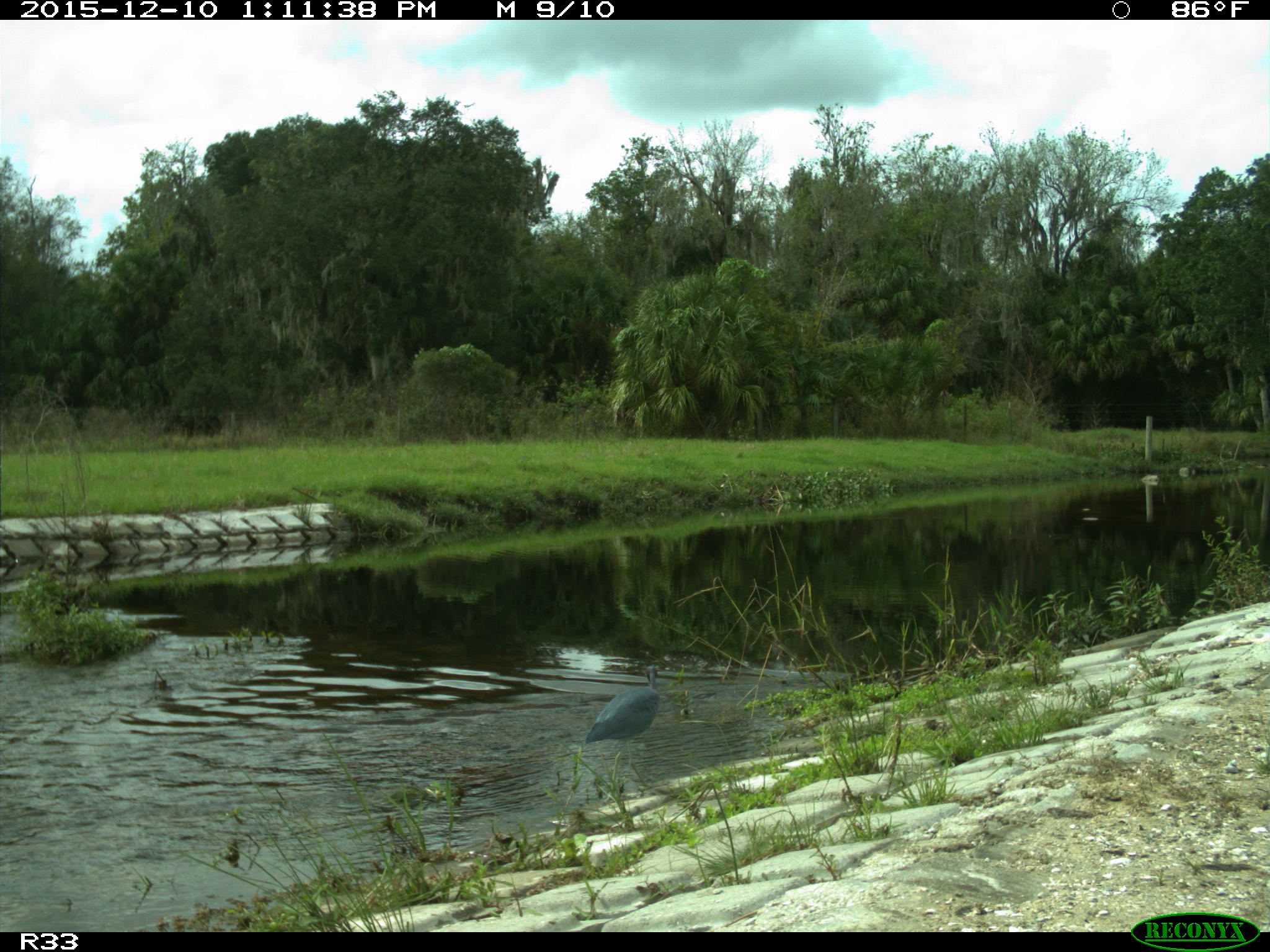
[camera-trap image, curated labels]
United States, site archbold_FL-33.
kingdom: Animalia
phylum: Chordata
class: Aves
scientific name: Aves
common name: birds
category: unidentified bird